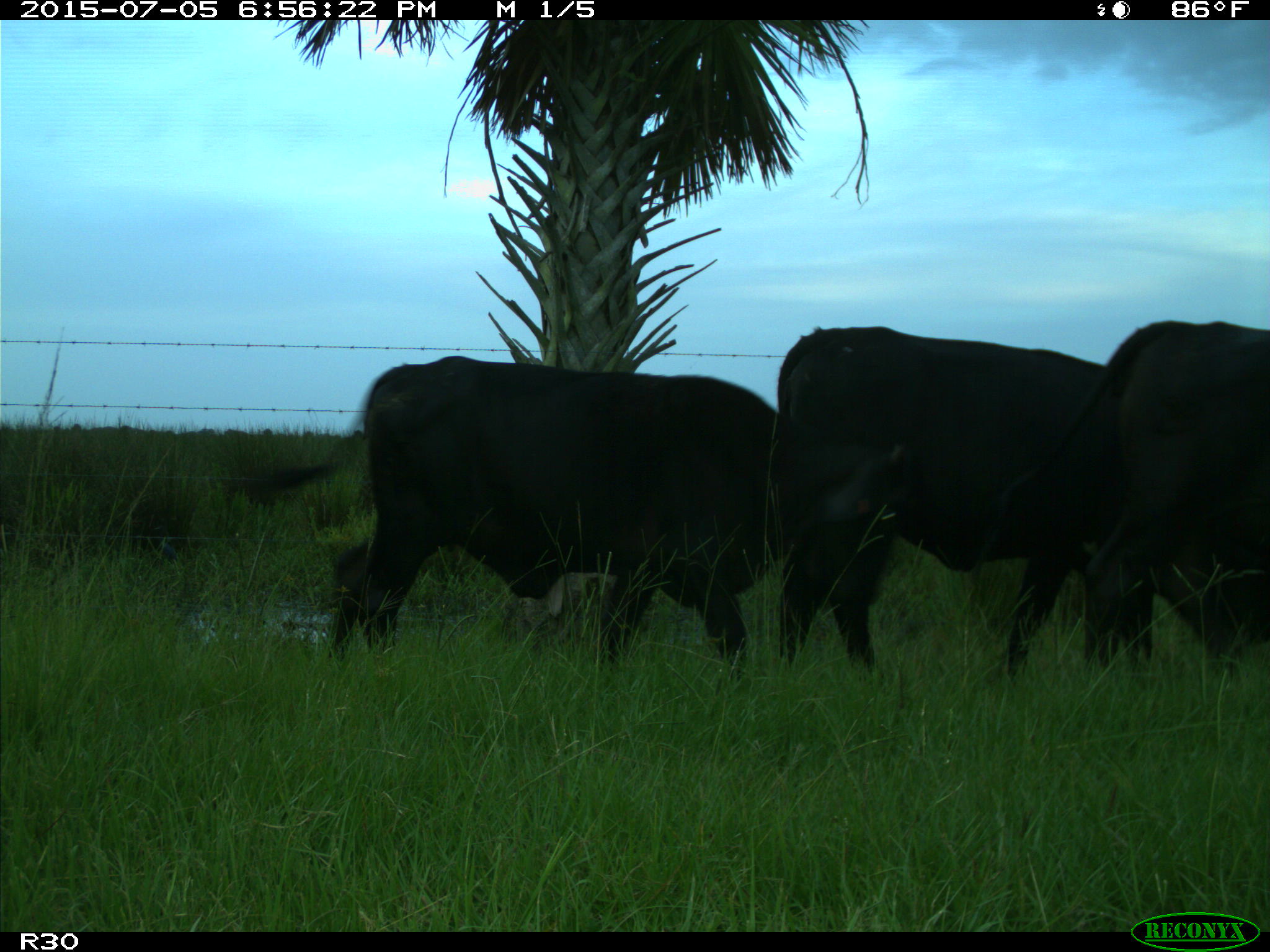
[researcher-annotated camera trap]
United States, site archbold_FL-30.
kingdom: Animalia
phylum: Chordata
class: Mammalia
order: Artiodactyla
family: Bovidae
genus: Bos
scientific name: Bos taurus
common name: domestic cow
Bos taurus (domestic cow).